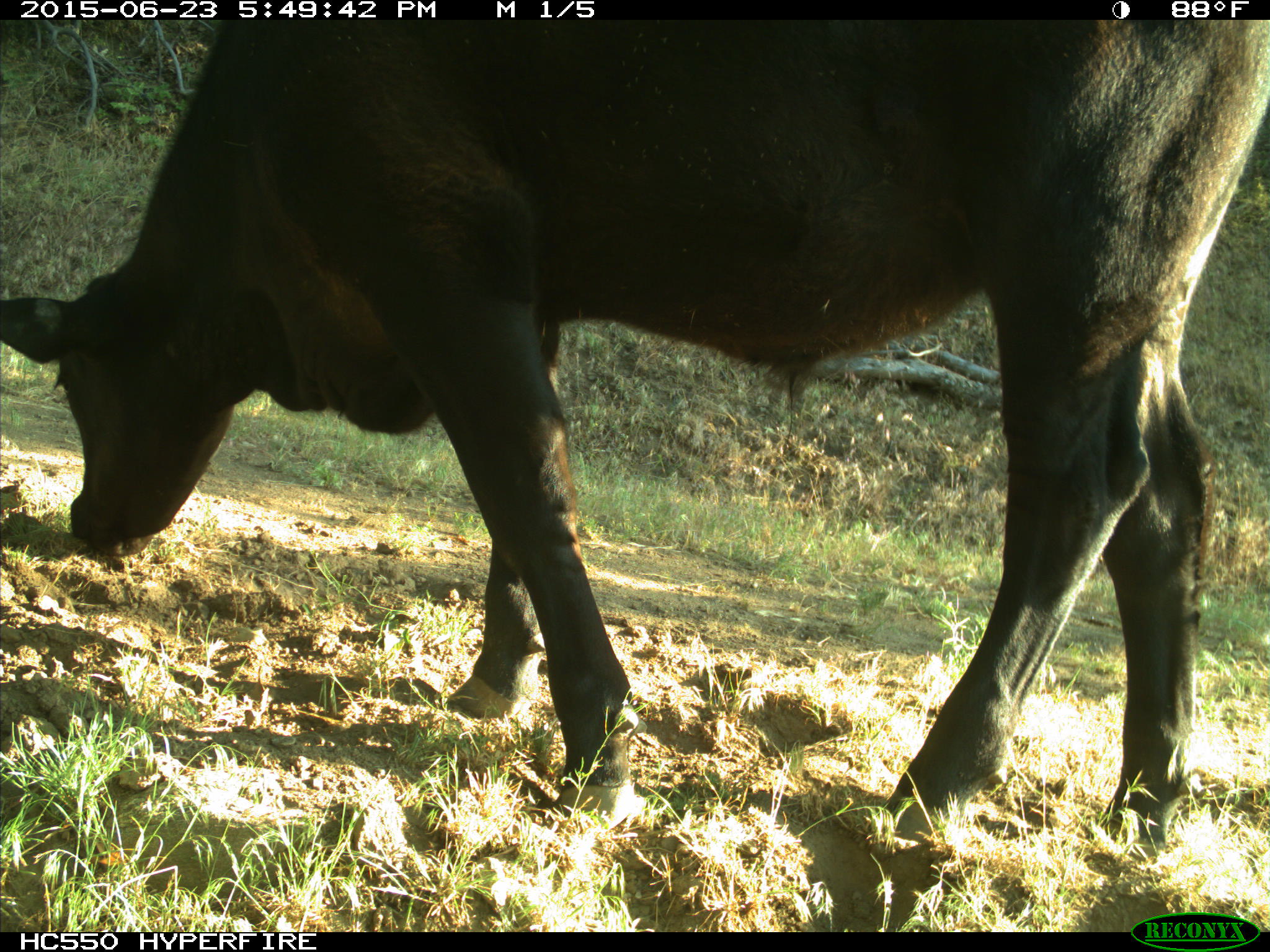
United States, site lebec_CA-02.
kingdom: Animalia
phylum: Chordata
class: Mammalia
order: Artiodactyla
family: Bovidae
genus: Bos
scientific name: Bos taurus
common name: domestic cow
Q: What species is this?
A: Bos taurus (domestic cow).